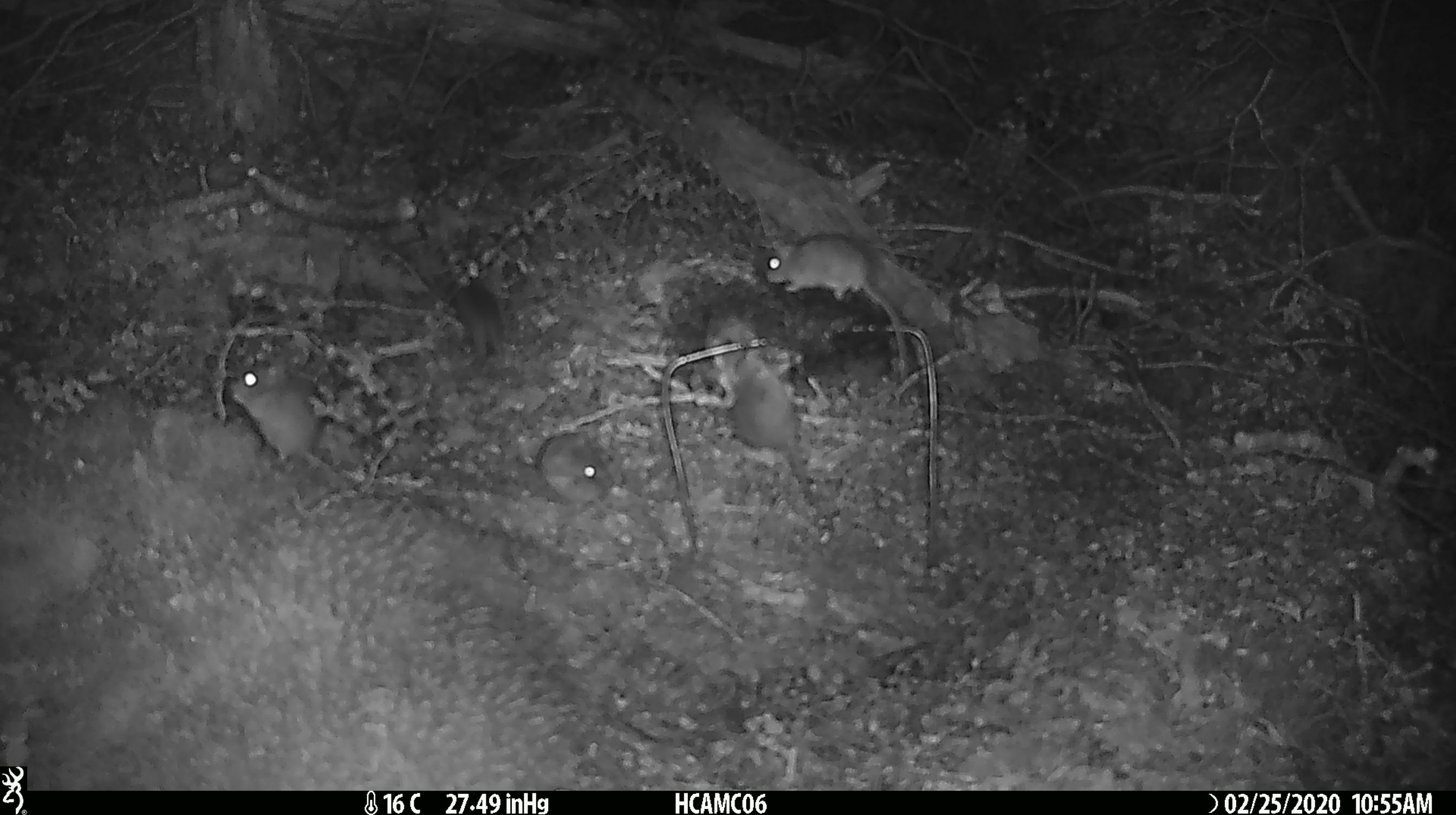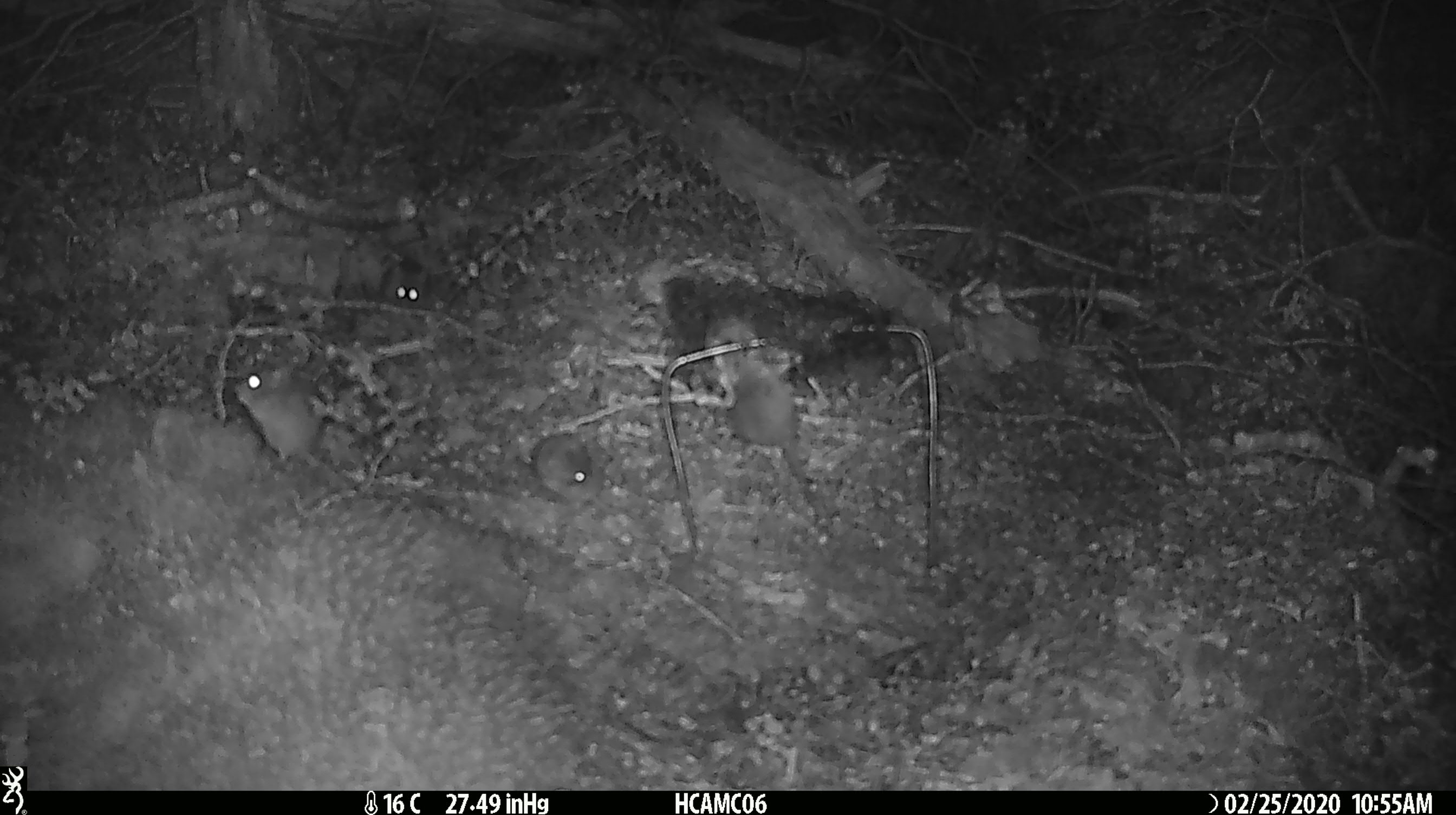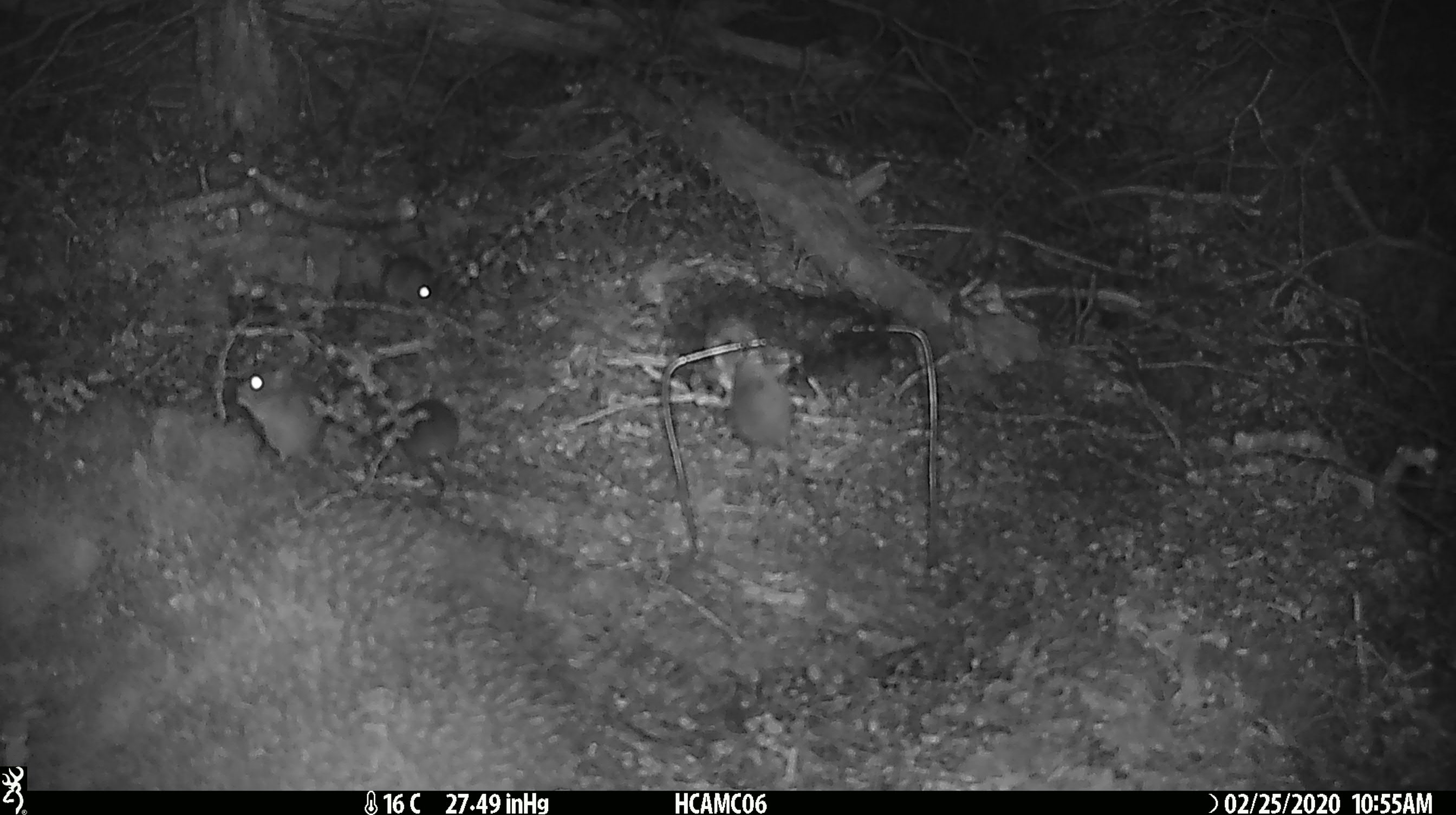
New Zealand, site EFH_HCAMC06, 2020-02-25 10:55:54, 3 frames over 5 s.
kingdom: Animalia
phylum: Chordata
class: Mammalia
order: Rodentia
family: Muridae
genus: Mus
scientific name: Mus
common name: mouse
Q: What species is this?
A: Mouse (Mus).